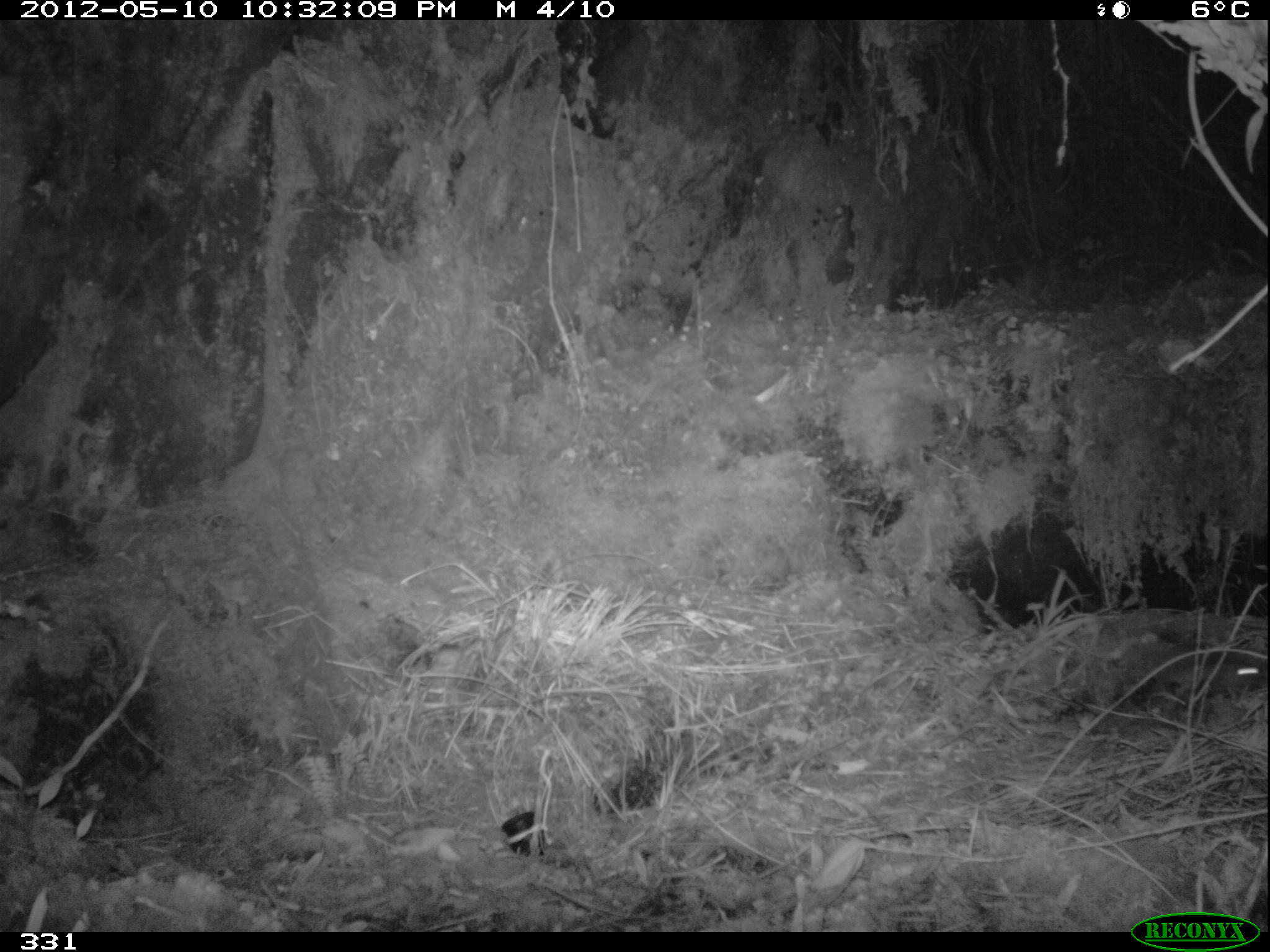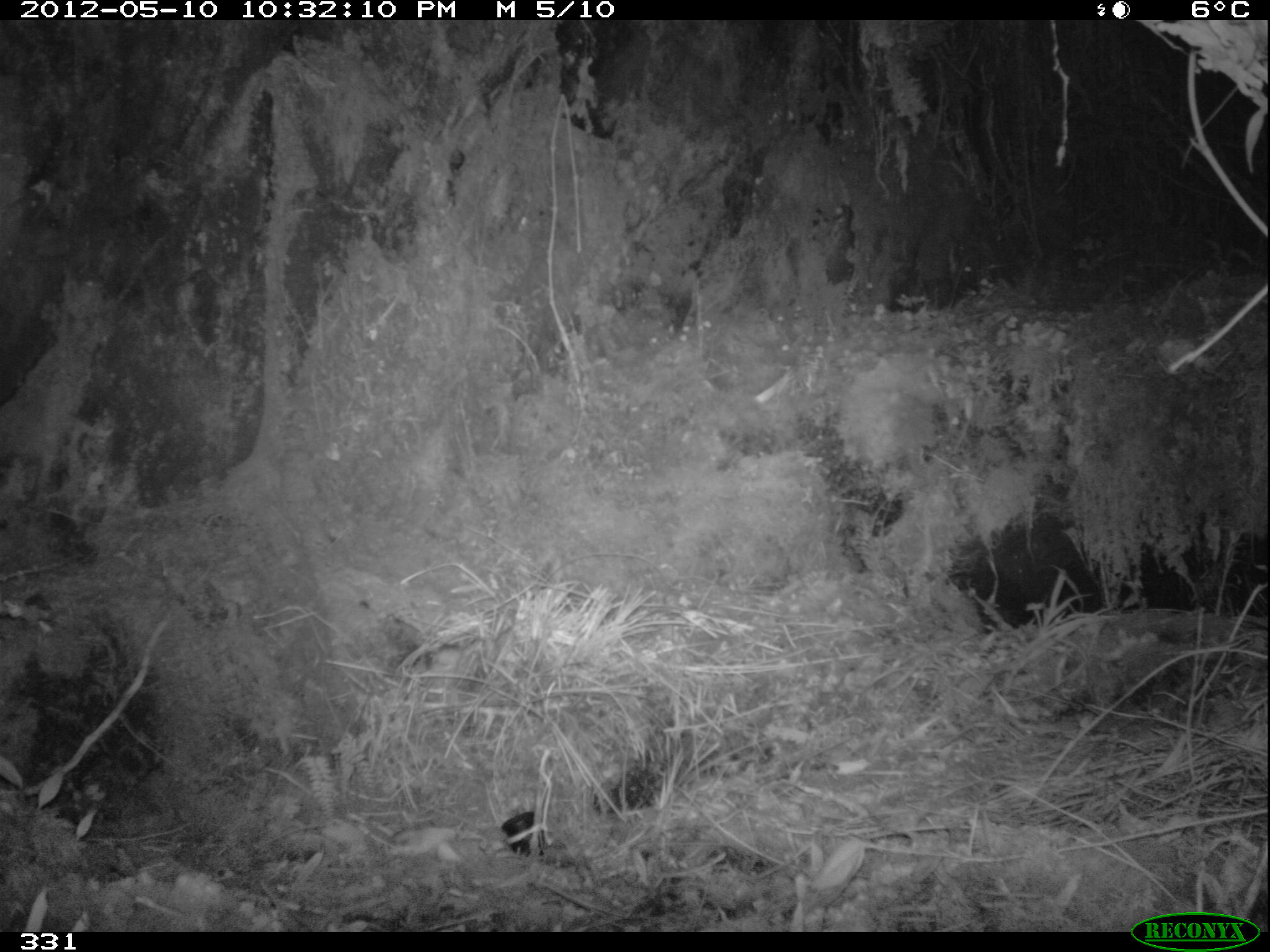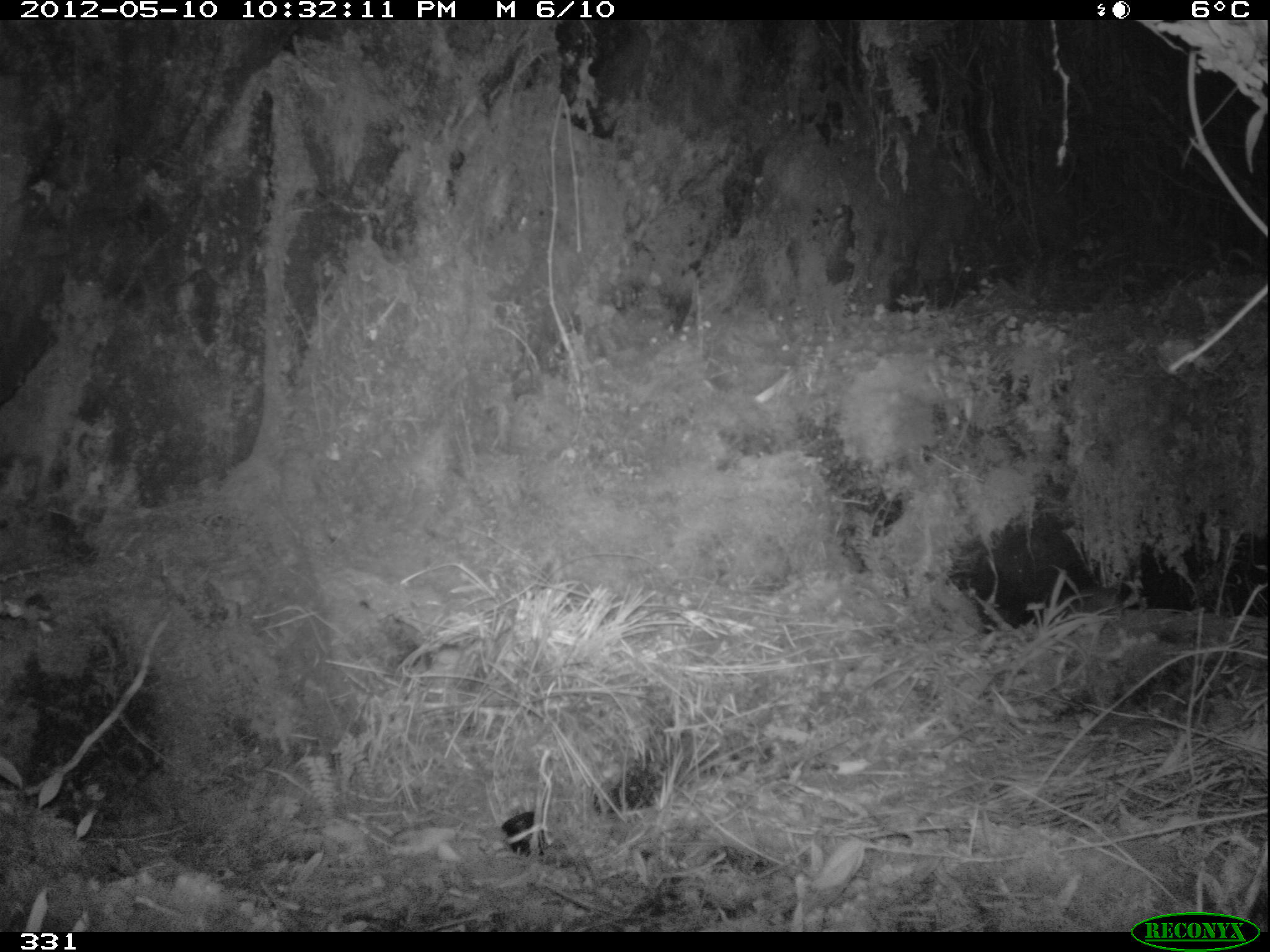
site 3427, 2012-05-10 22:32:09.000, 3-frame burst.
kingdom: Animalia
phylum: Chordata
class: Mammalia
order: Rodentia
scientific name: Rodentia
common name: rodents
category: unknown rodent